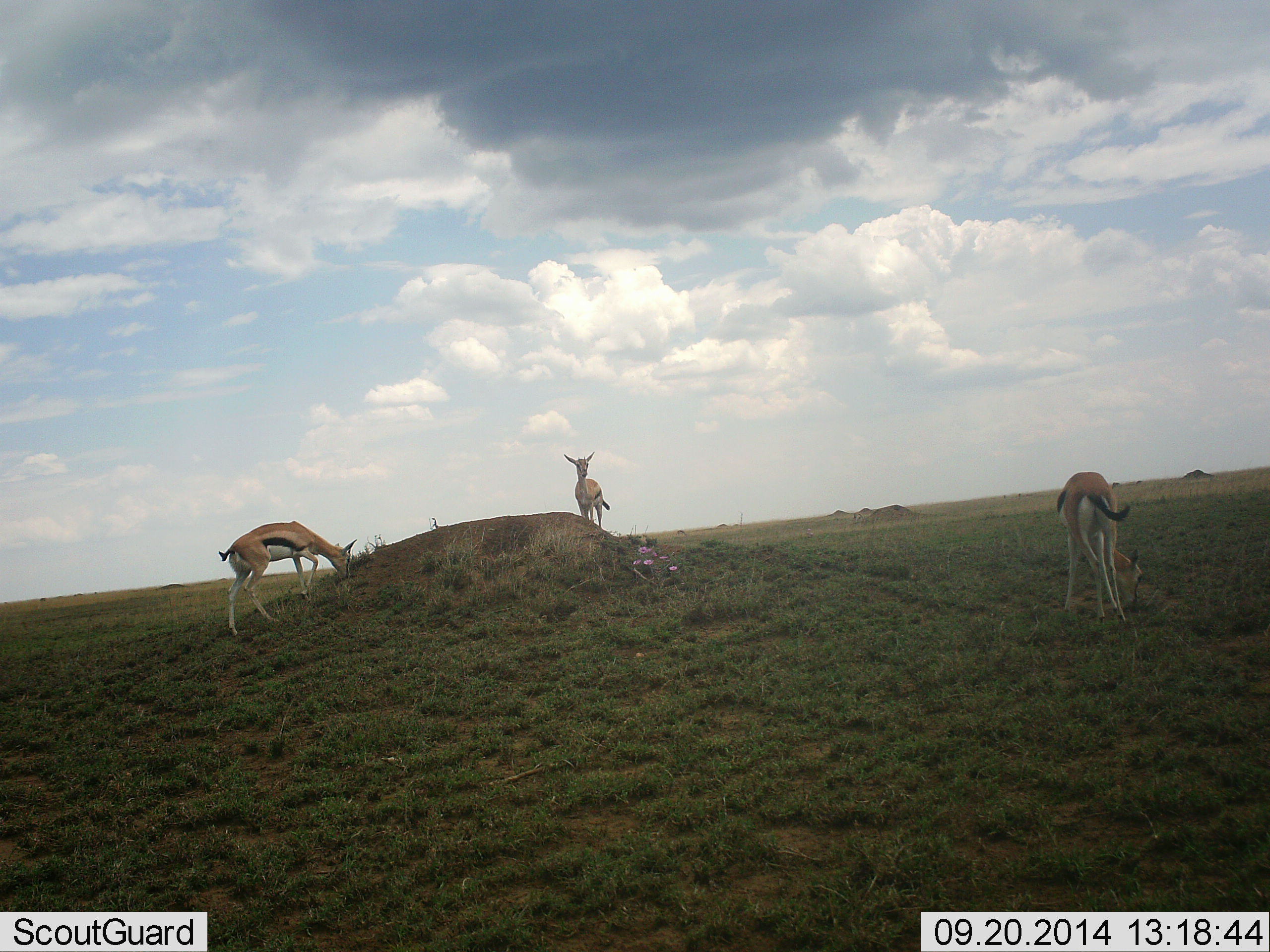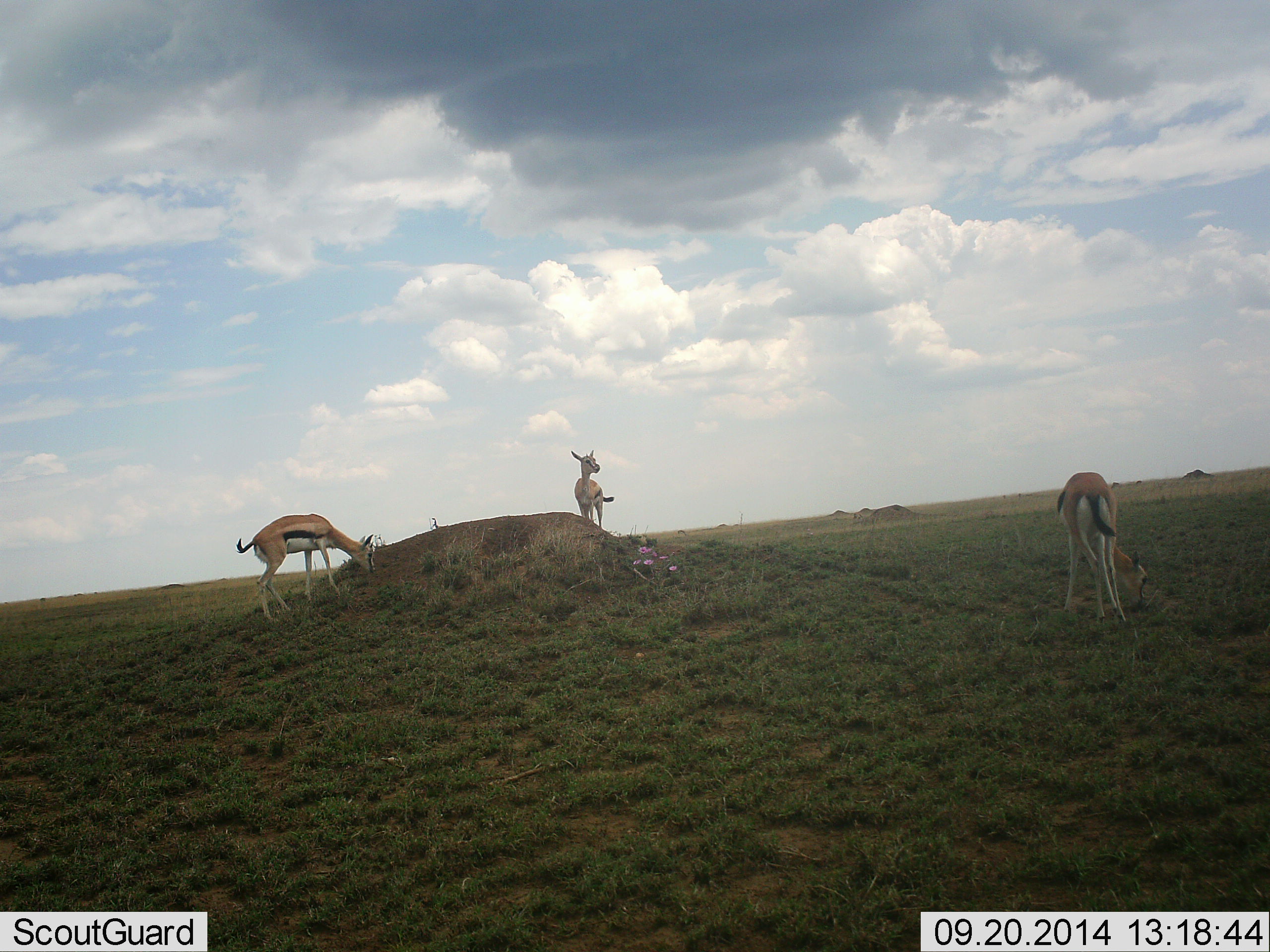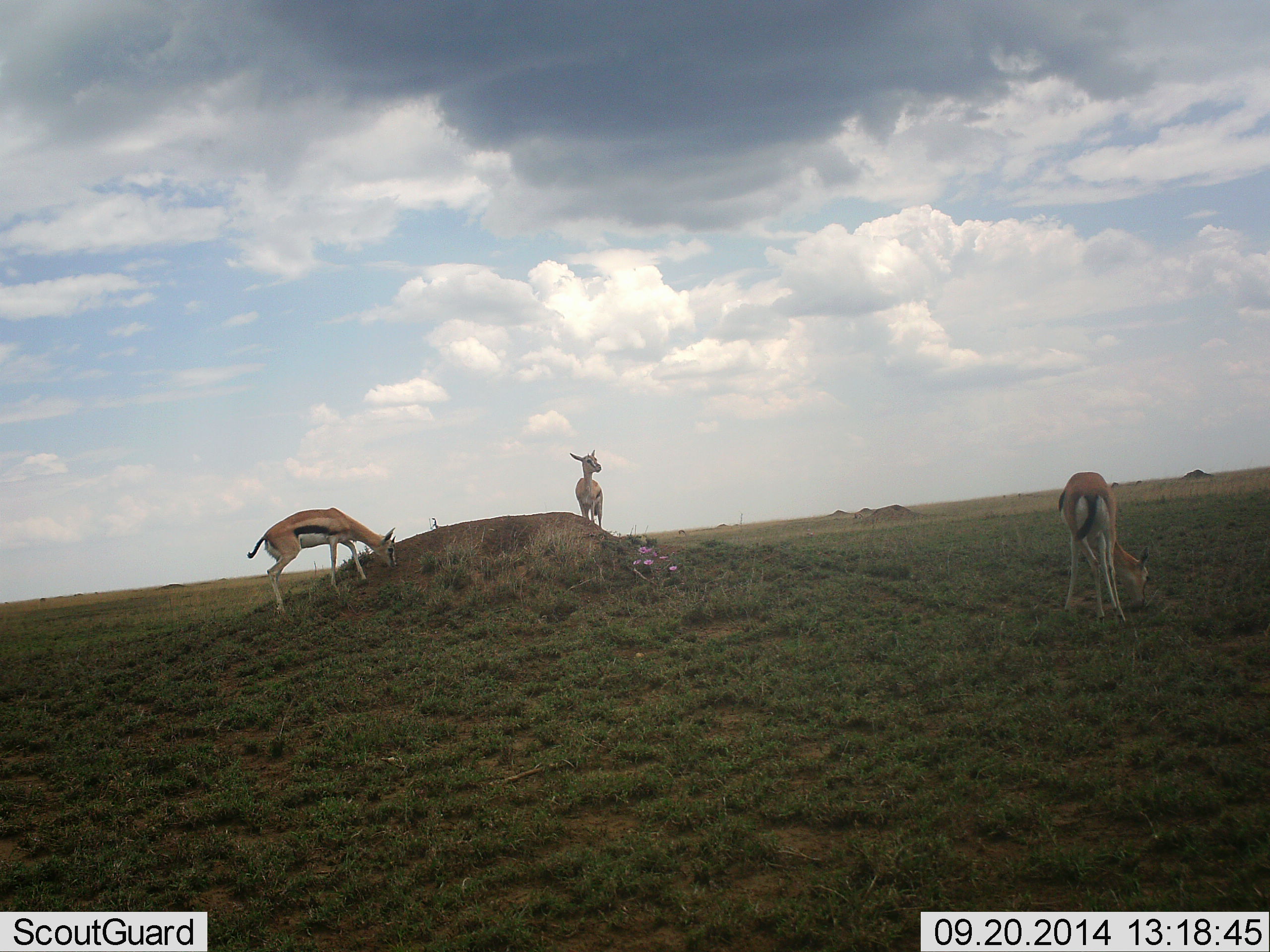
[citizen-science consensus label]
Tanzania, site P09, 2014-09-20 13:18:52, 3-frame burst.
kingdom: Animalia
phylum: Chordata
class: Mammalia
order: Artiodactyla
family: Bovidae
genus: Eudorcas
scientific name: Eudorcas thomsonii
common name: thomson's gazelle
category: gazellethomsons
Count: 3.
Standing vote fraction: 70%.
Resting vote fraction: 10%.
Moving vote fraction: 0%.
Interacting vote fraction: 0%.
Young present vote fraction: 10%.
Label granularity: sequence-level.